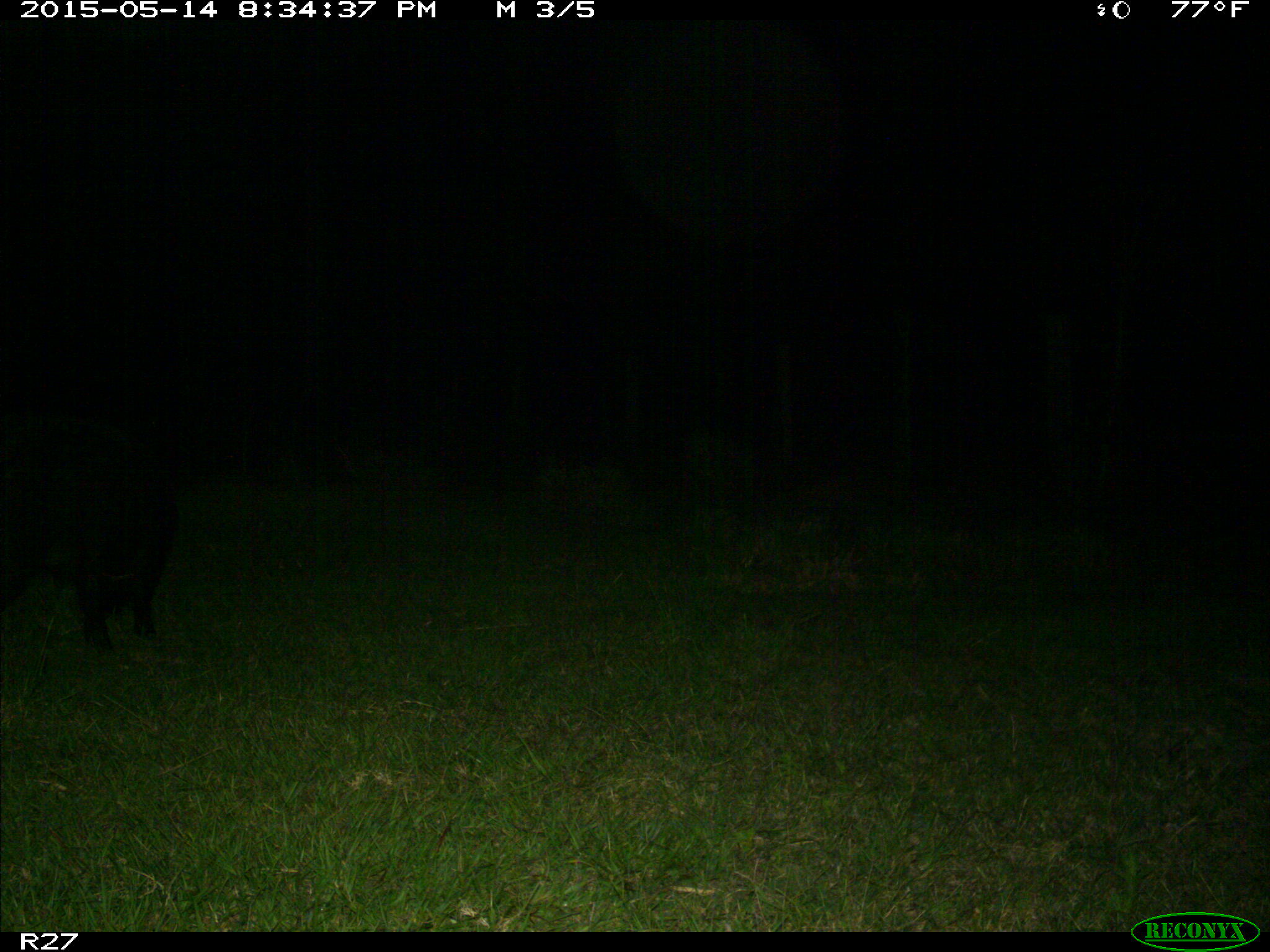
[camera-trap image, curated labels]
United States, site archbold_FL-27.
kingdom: Animalia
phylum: Chordata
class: Mammalia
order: Artiodactyla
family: Suidae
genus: Sus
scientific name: Sus scrofa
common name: wild boar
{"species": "Sus scrofa (wild boar)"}